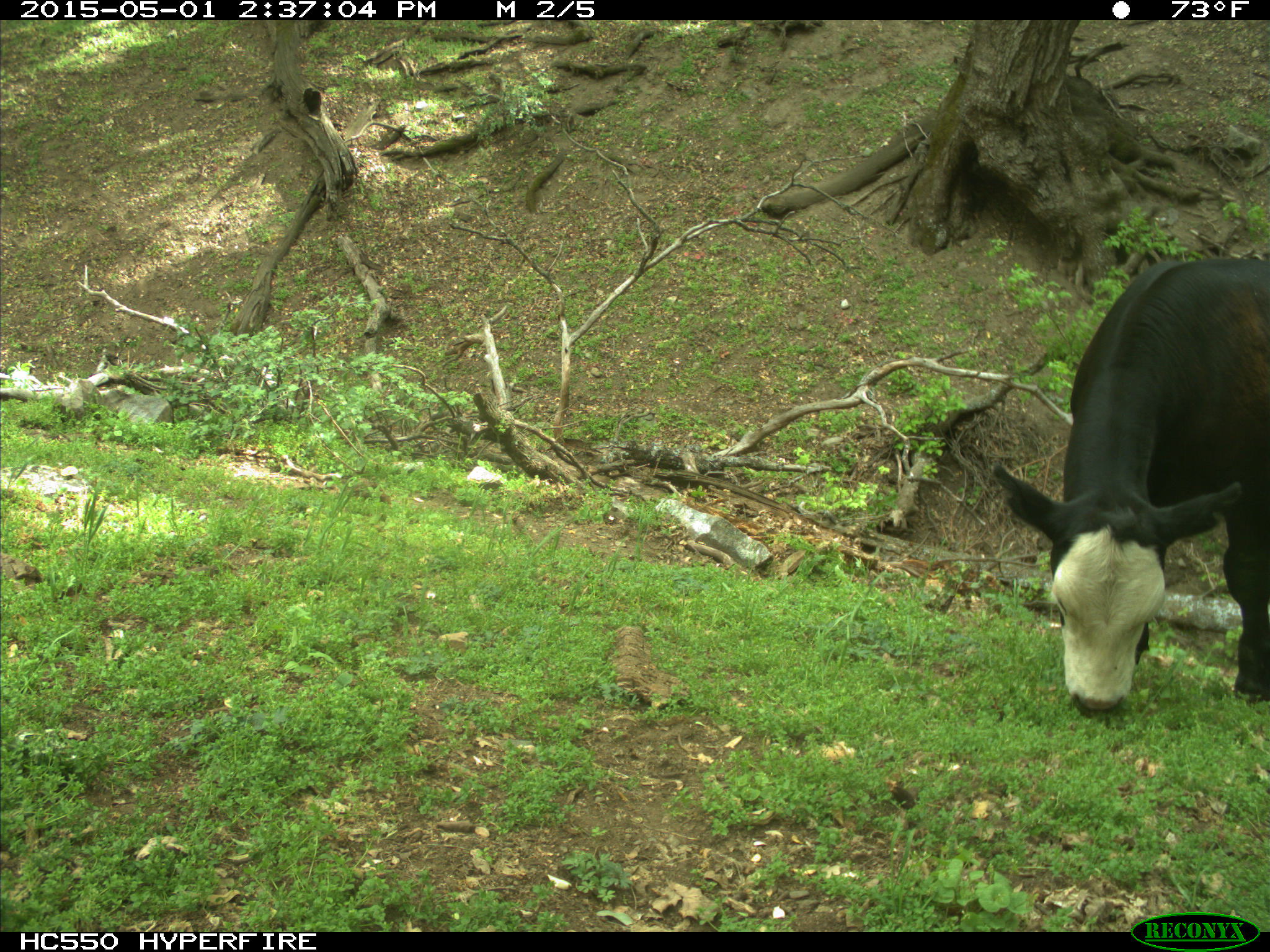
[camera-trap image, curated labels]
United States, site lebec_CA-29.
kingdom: Animalia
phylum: Chordata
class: Mammalia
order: Artiodactyla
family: Bovidae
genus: Bos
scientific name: Bos taurus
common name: domestic cow